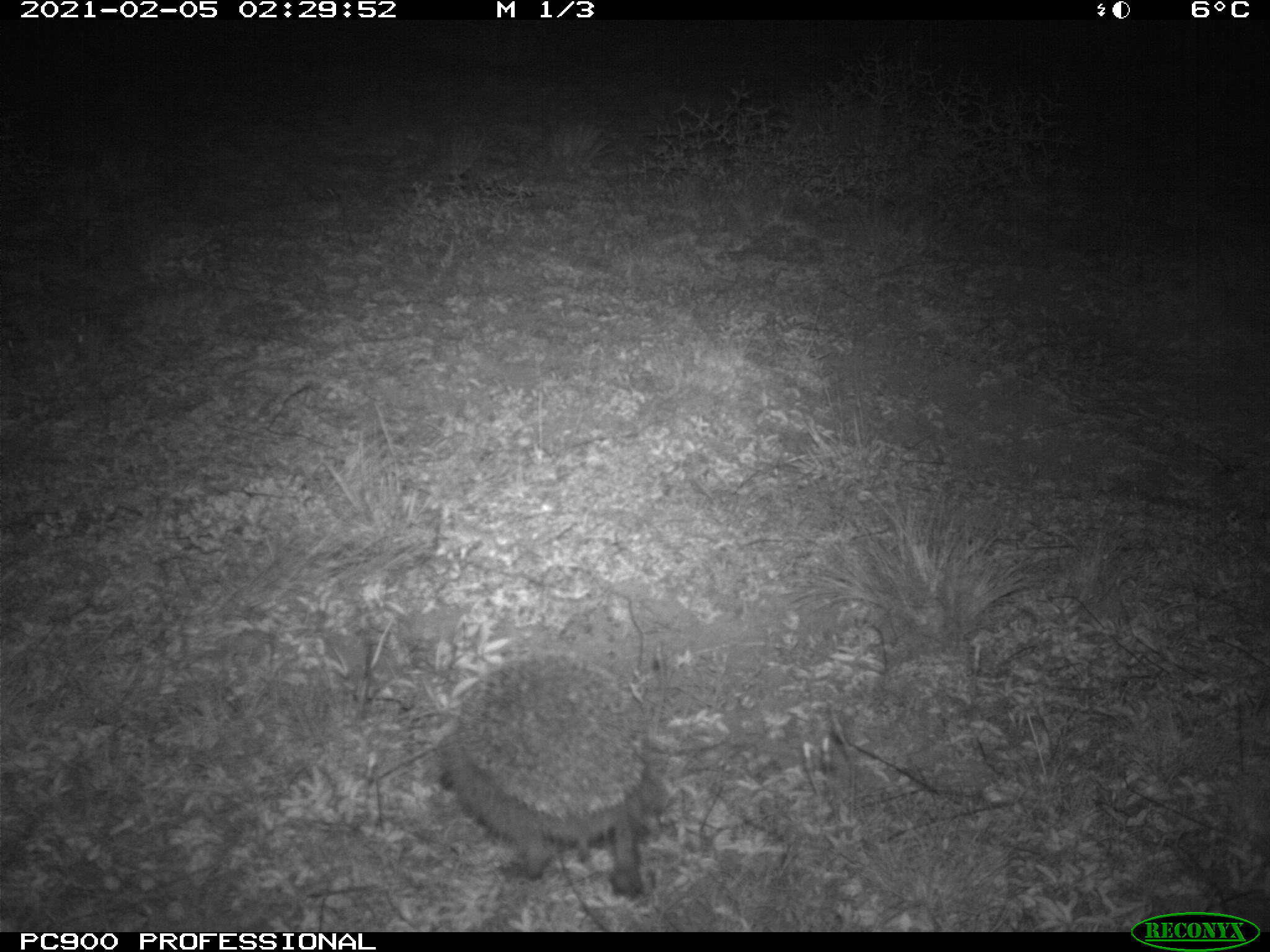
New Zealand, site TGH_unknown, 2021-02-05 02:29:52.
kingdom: Animalia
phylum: Chordata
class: Mammalia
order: Eulipotyphla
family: Erinaceidae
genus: Erinaceus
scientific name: Erinaceus europaeus europaeus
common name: european hedgehog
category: hedgehog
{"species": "hedgehog (european hedgehog) (Erinaceus europaeus europaeus)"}